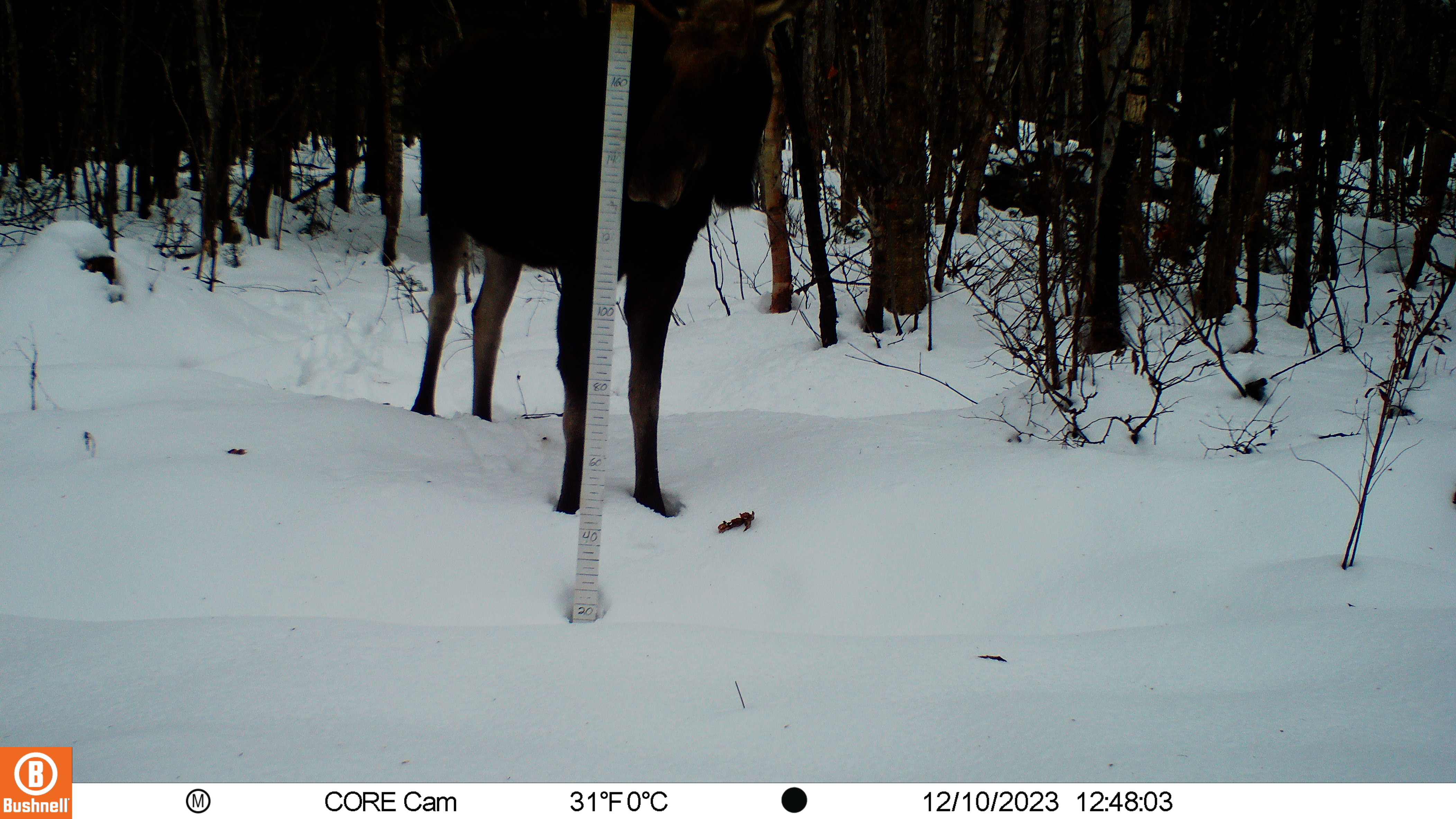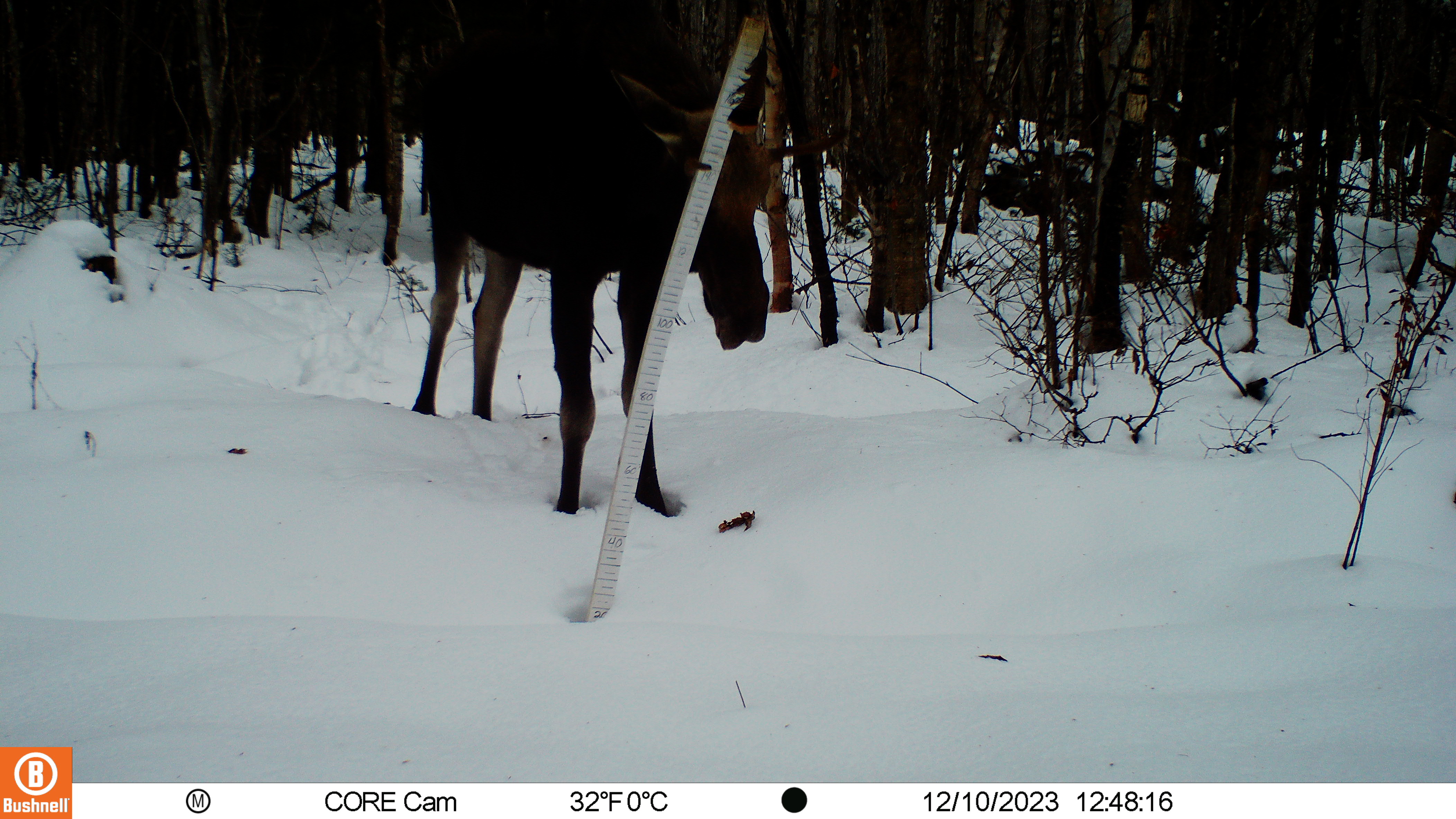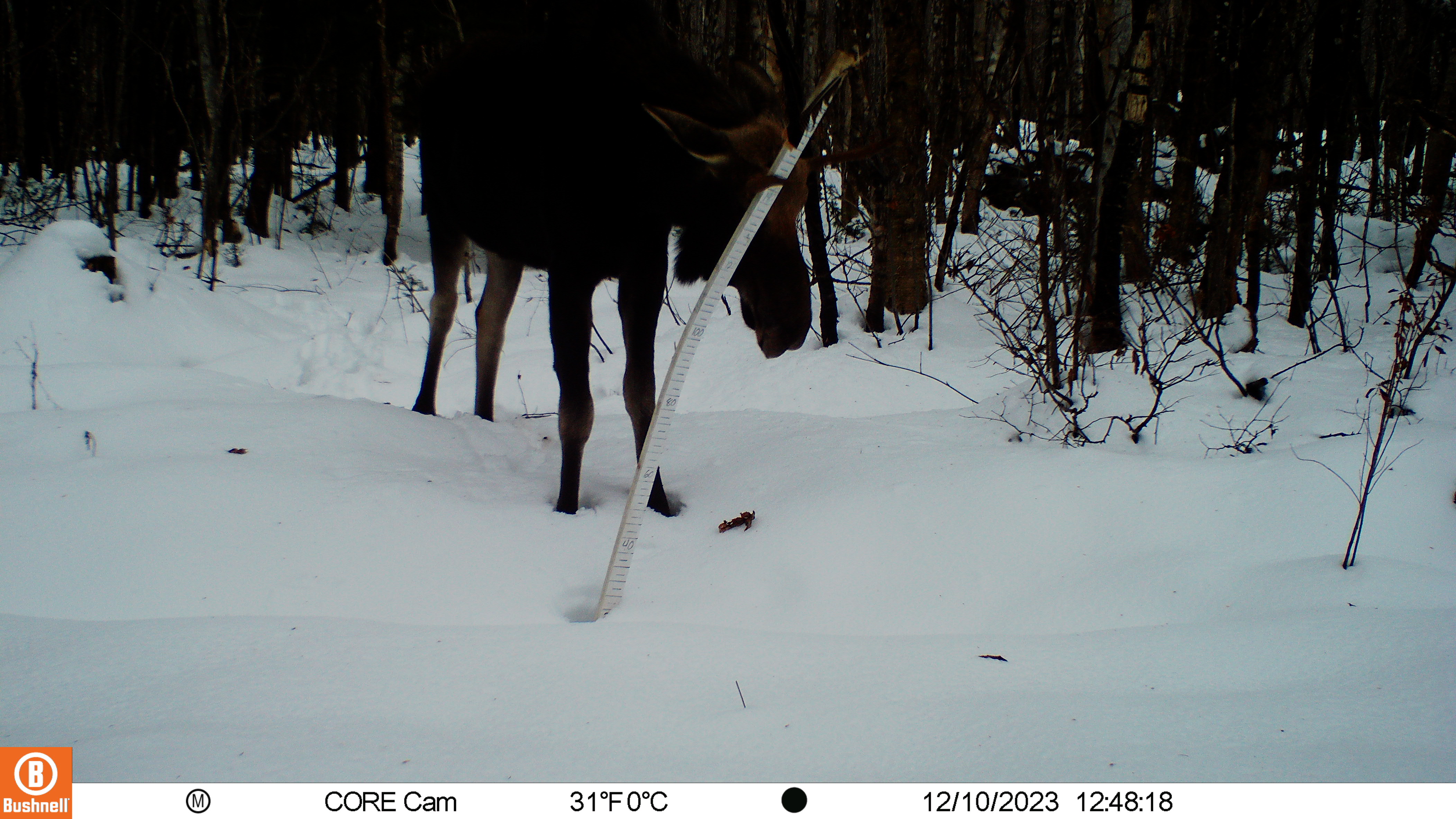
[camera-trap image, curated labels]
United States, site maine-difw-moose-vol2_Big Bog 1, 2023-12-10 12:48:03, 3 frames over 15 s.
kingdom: Animalia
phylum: Chordata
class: Mammalia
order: Artiodactyla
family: Cervidae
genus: Alces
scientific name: Alces alces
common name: moose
Moose (Alces alces).